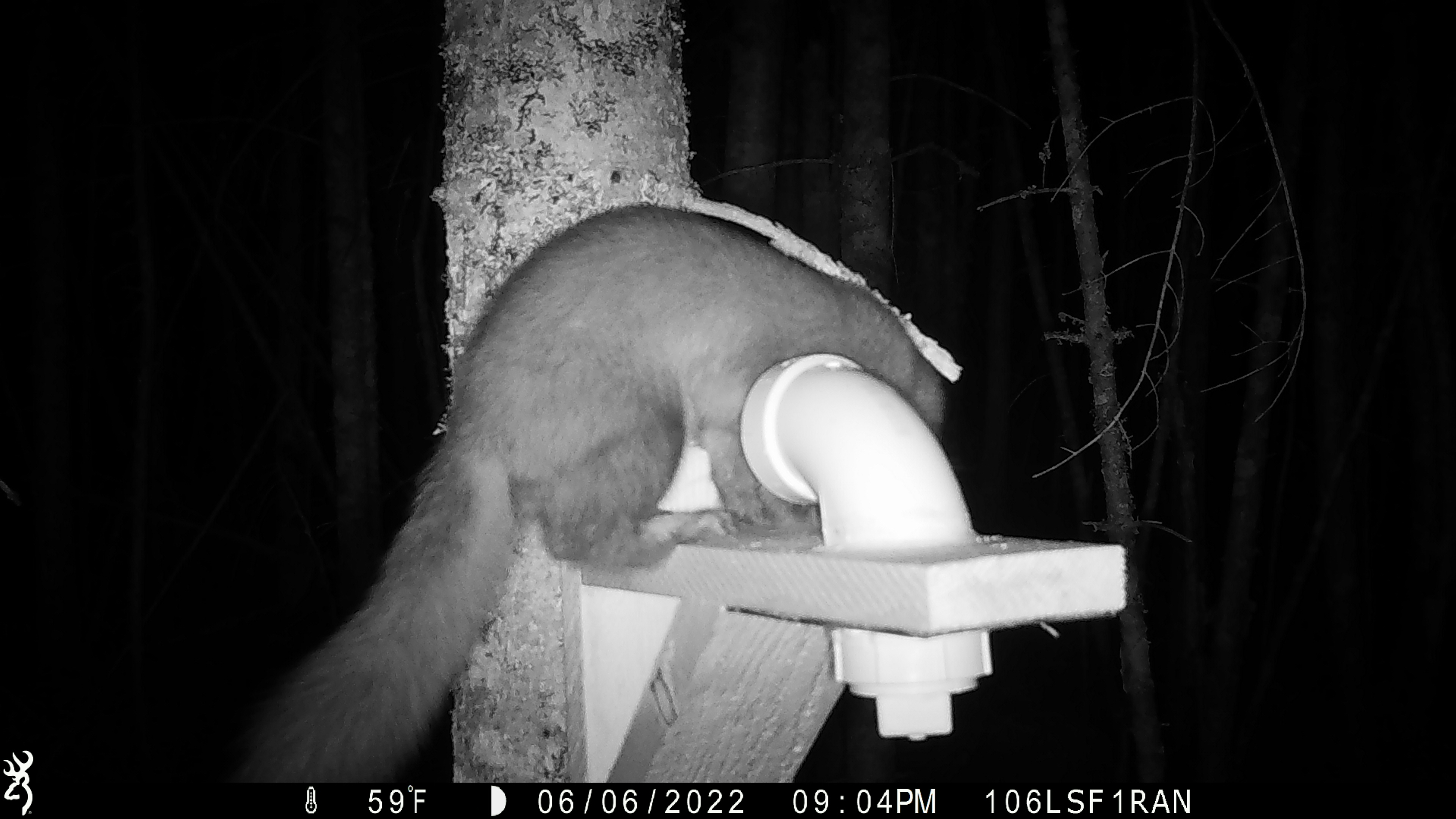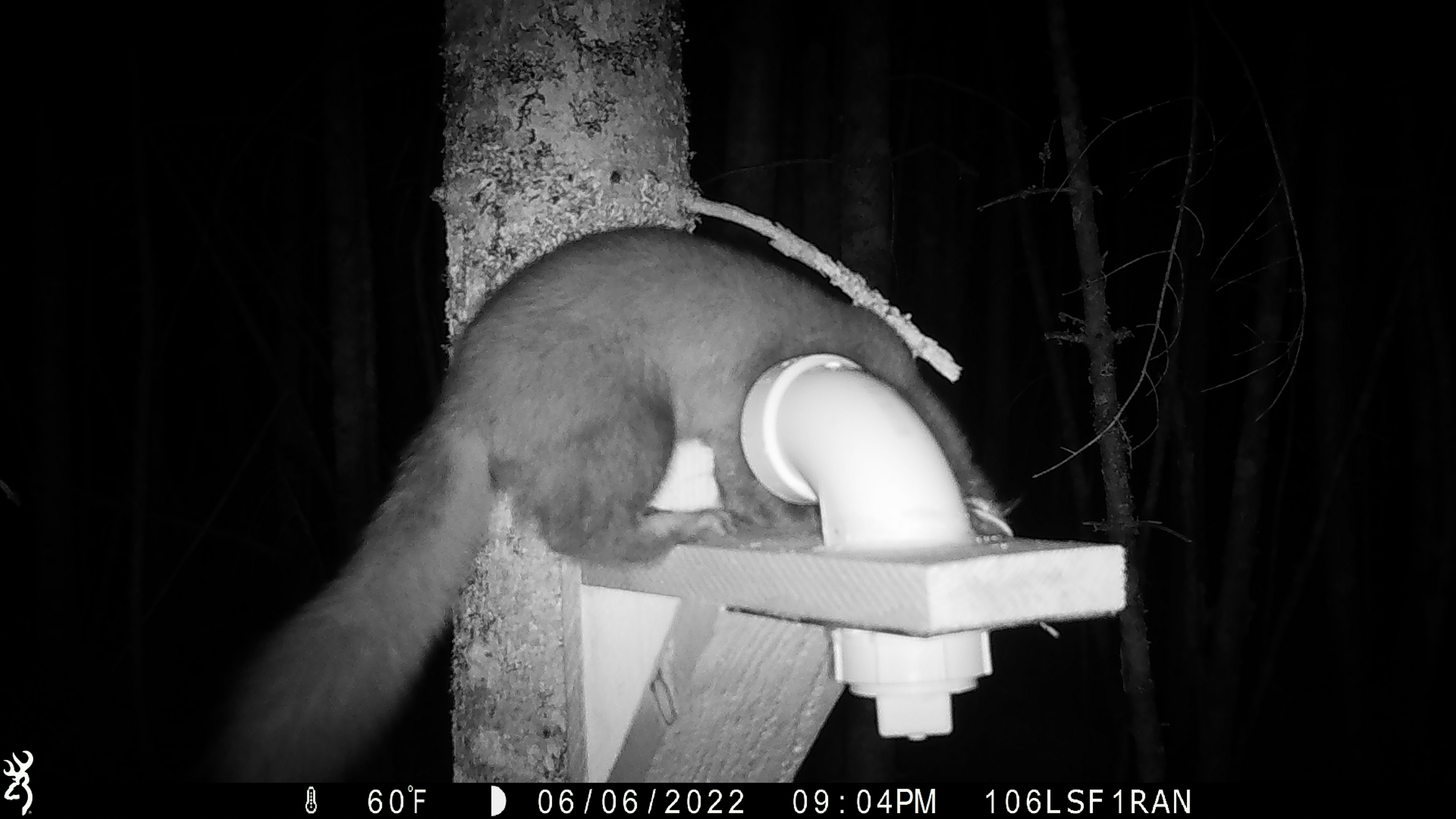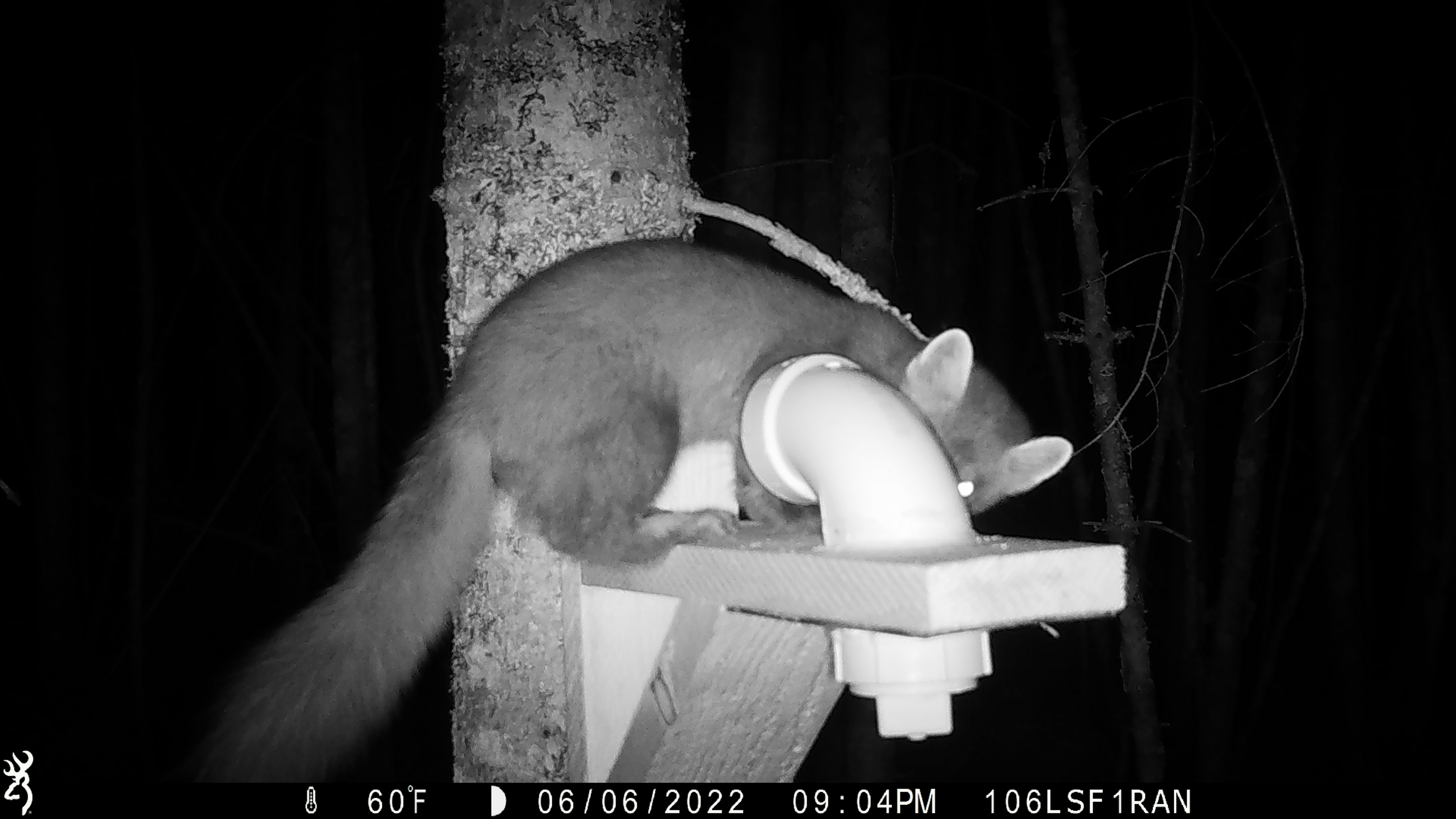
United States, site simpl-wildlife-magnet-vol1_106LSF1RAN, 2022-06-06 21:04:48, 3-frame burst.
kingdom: Animalia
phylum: Chordata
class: Mammalia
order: Carnivora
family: Mustelidae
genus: Martes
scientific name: Martes americana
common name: american marten